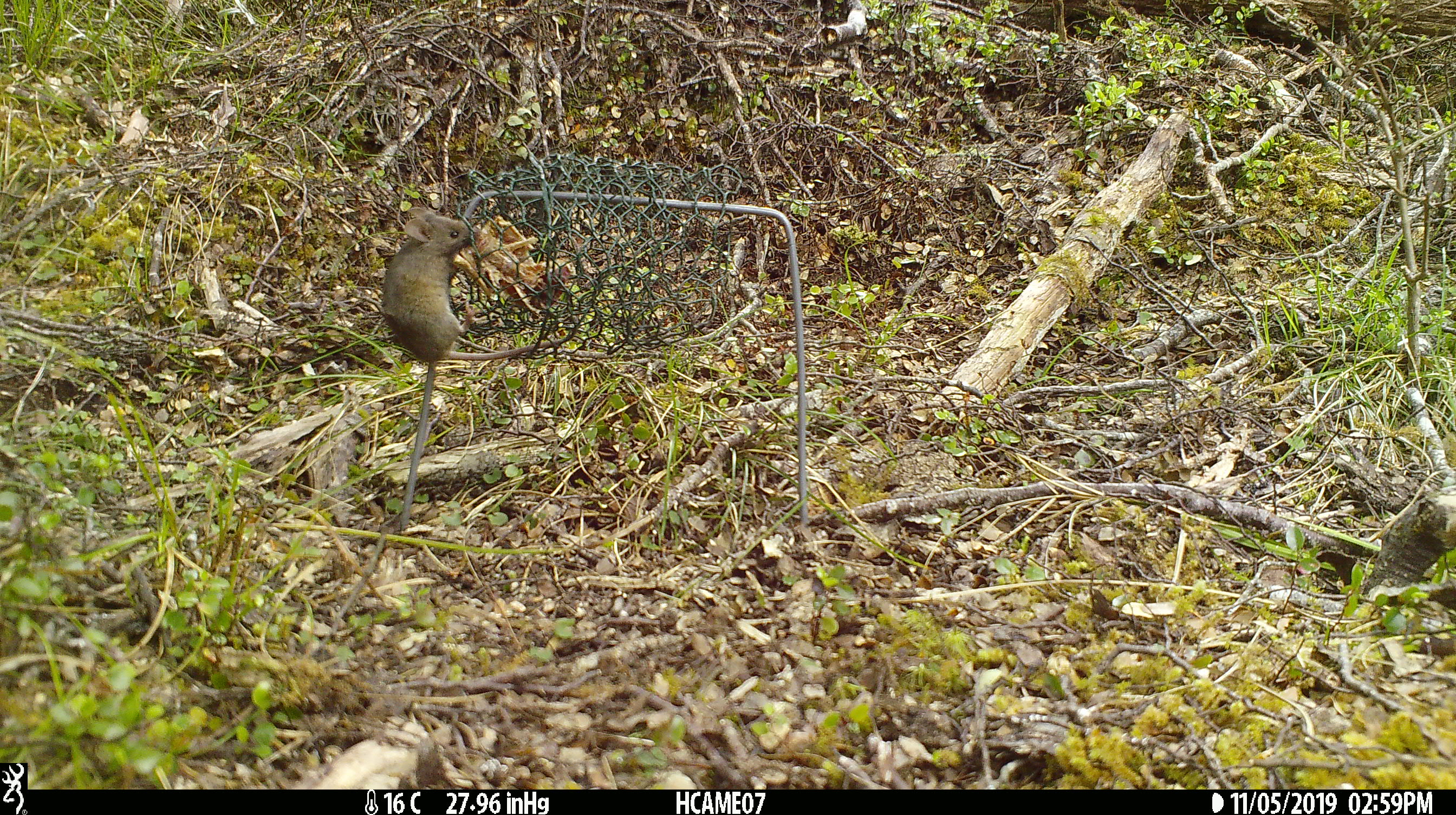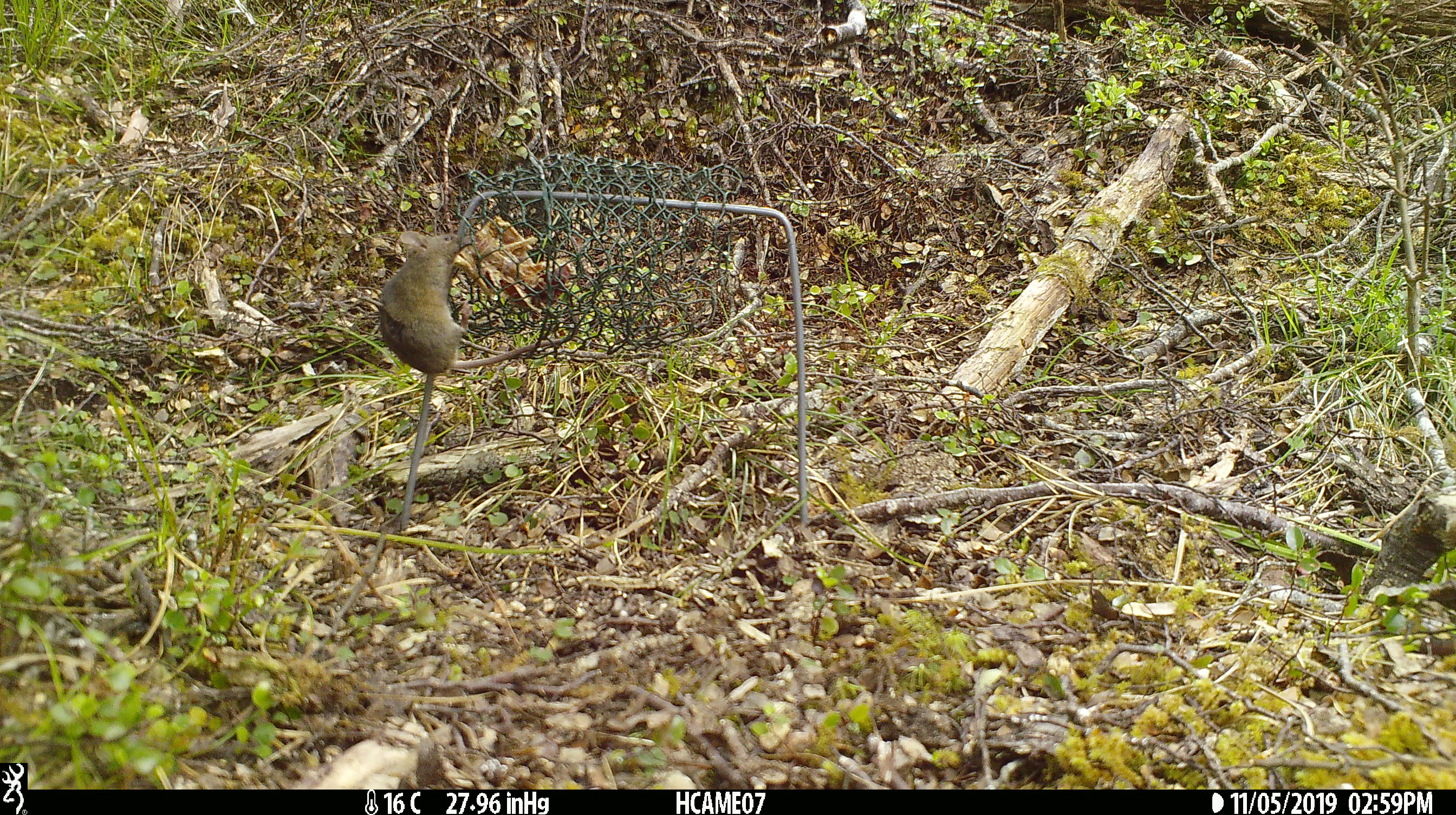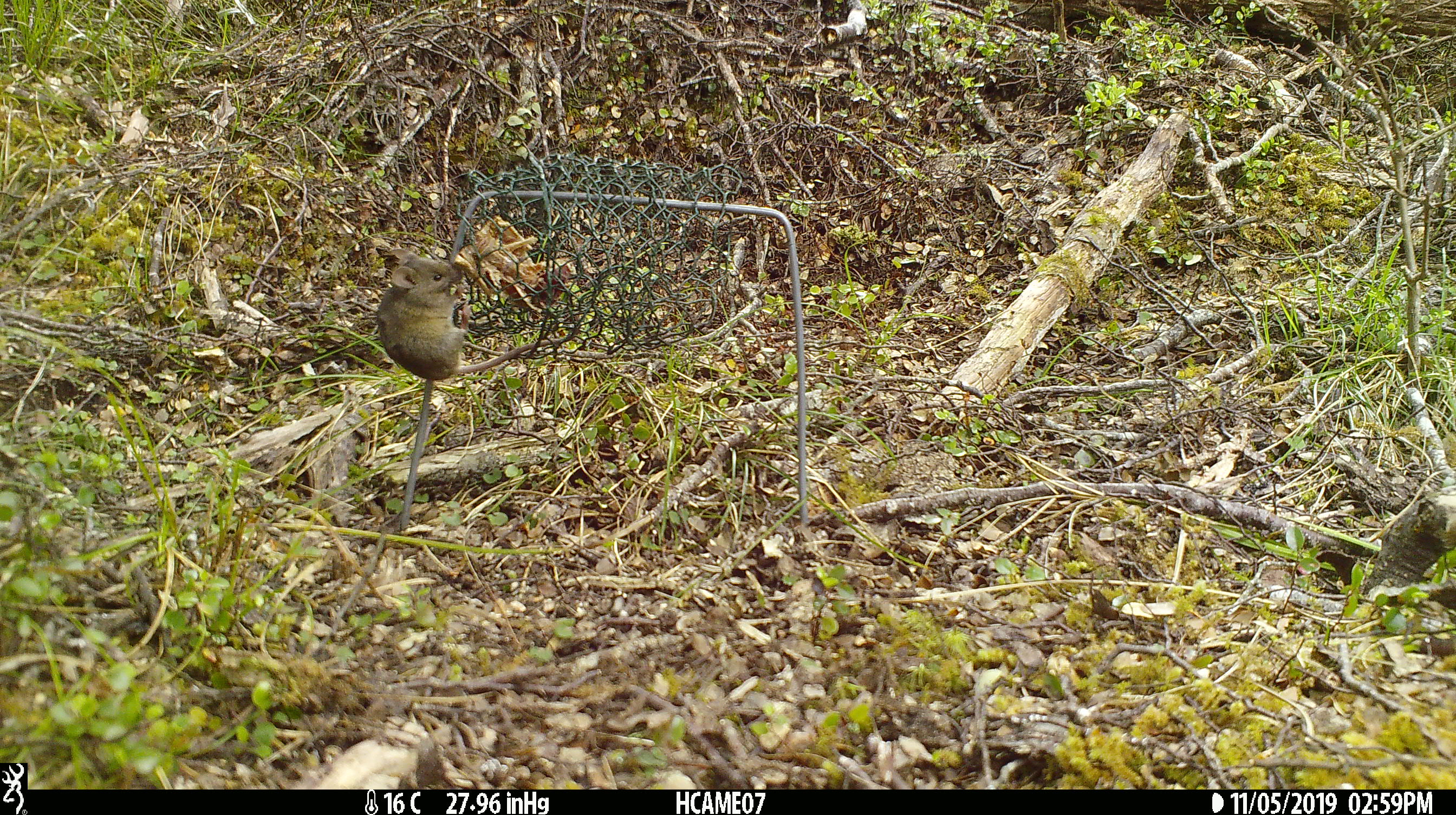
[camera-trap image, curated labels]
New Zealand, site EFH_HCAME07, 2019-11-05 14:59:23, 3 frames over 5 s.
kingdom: Animalia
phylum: Chordata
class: Mammalia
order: Rodentia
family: Muridae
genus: Mus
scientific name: Mus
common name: mouse